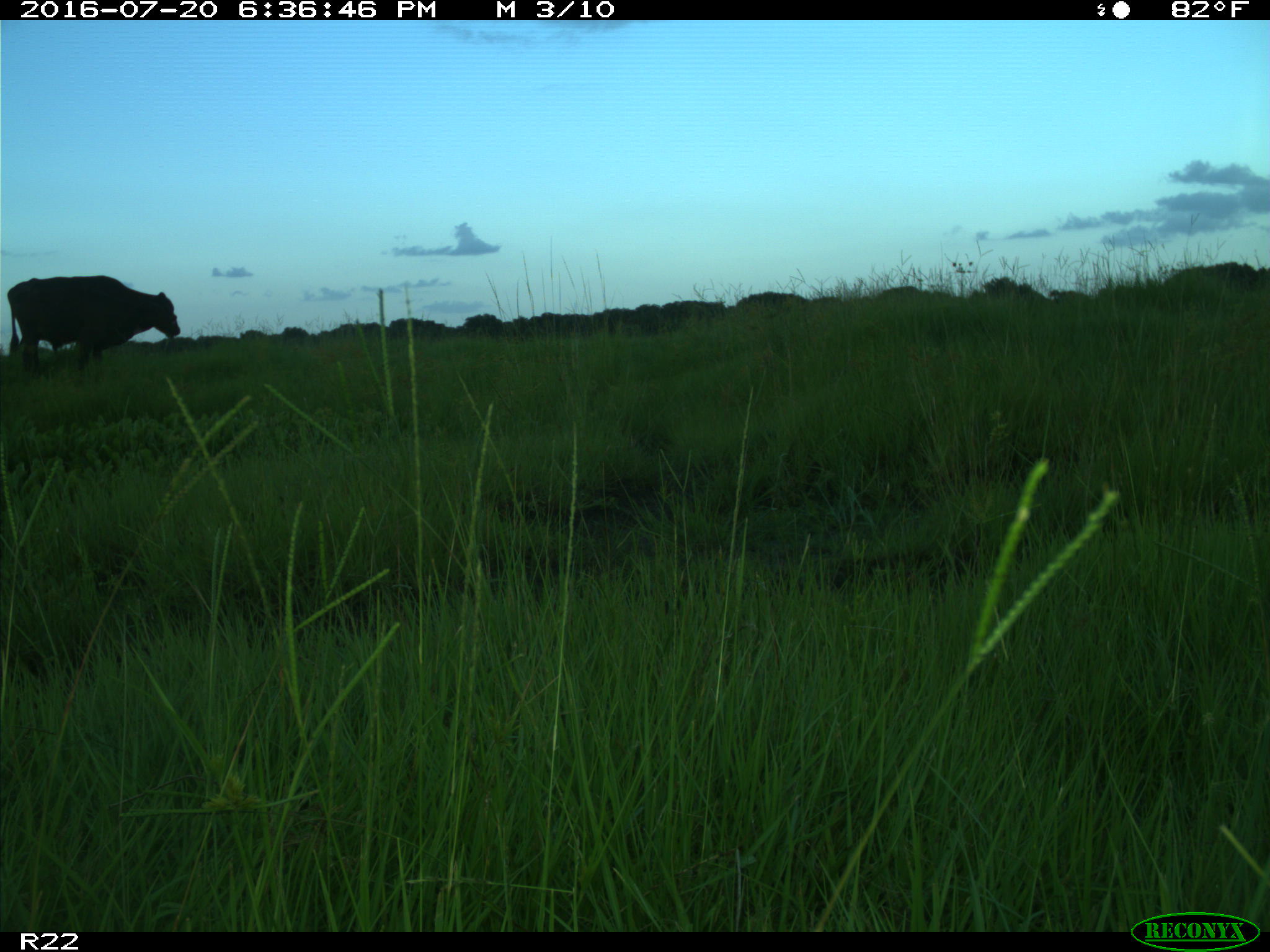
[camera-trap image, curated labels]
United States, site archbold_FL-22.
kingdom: Animalia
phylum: Chordata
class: Mammalia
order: Artiodactyla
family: Bovidae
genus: Bos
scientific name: Bos taurus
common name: domestic cow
Bos taurus (domestic cow).